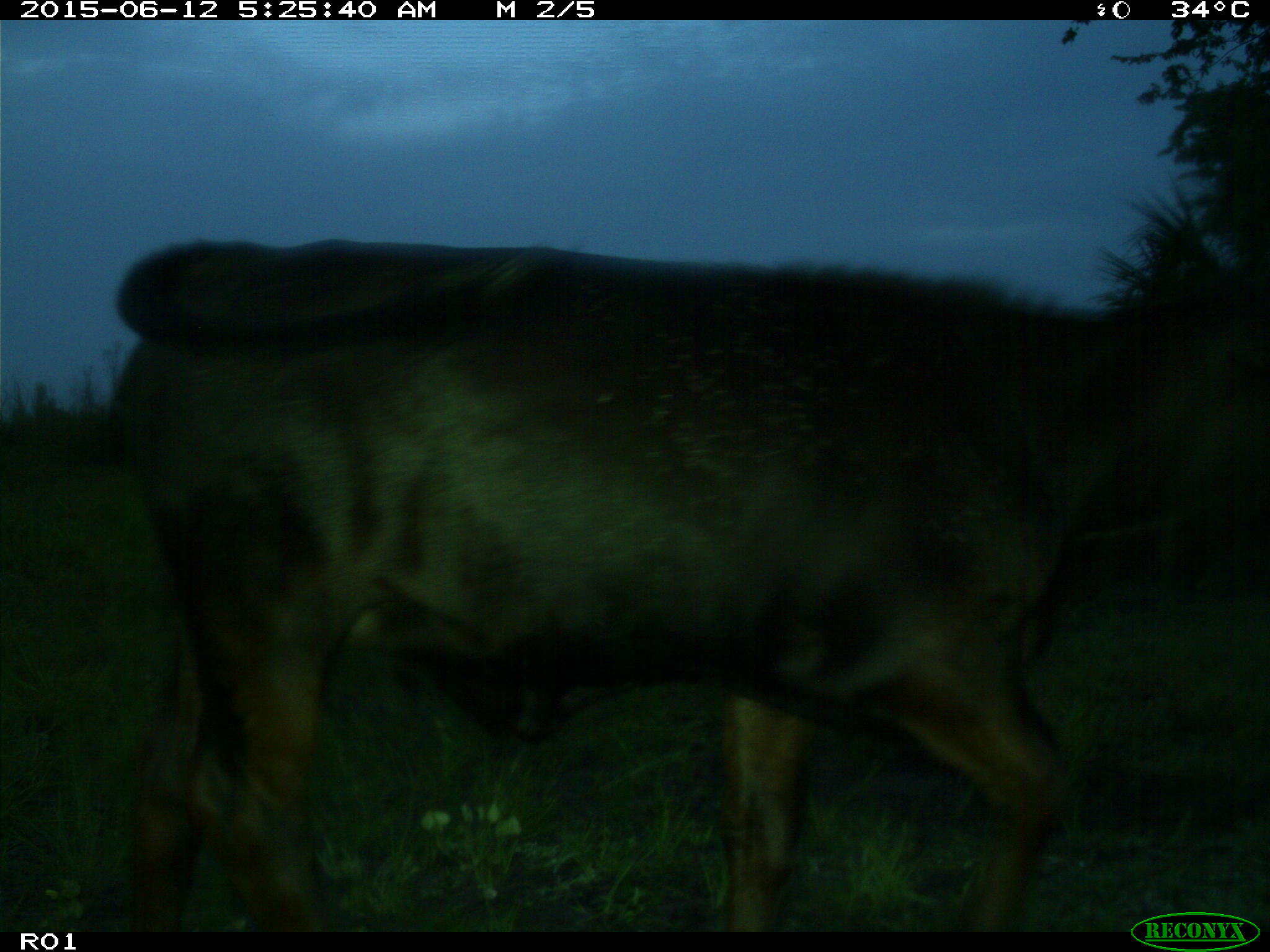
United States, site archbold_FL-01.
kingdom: Animalia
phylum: Chordata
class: Mammalia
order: Artiodactyla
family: Bovidae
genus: Bos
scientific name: Bos taurus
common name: domestic cow